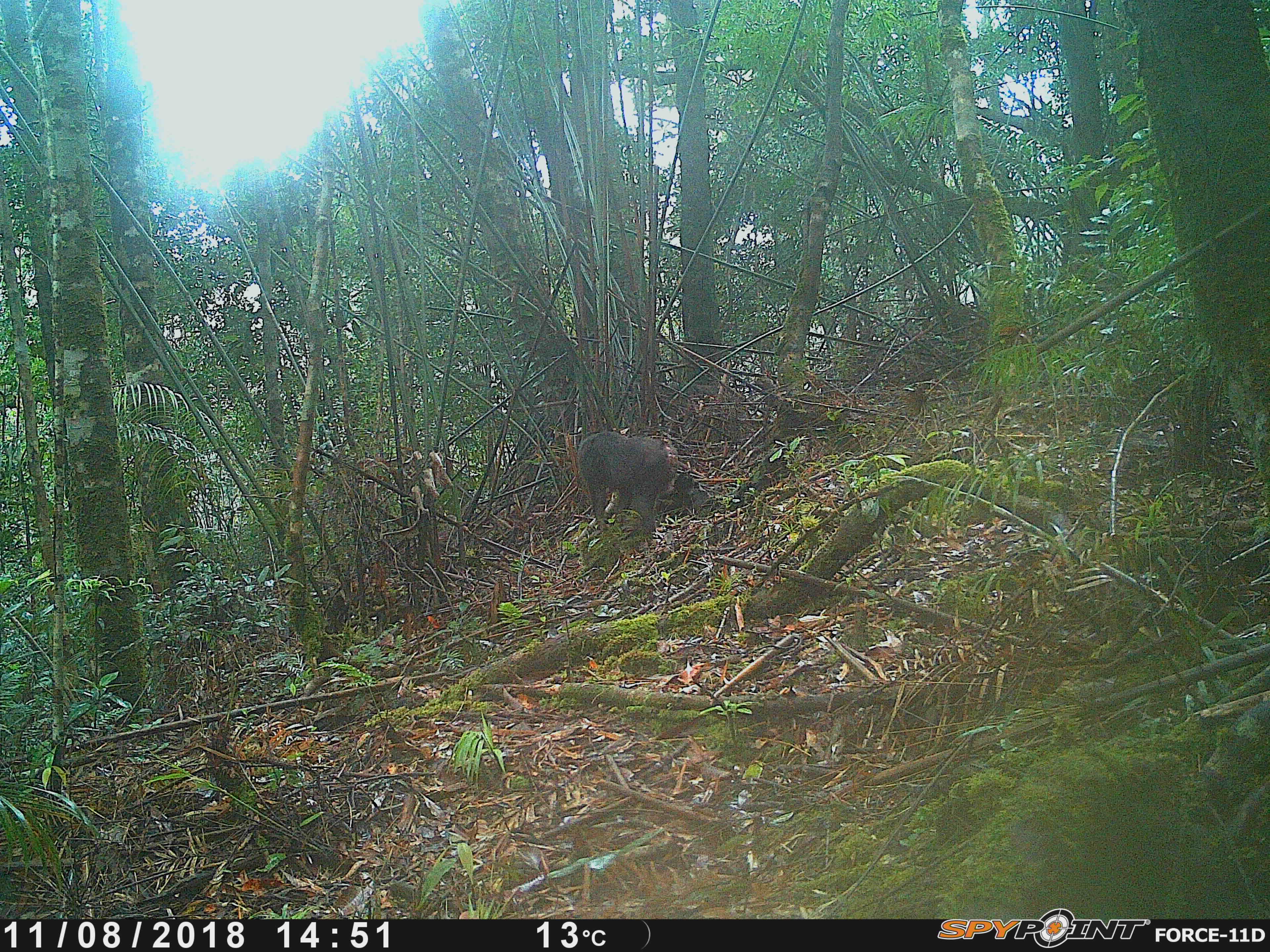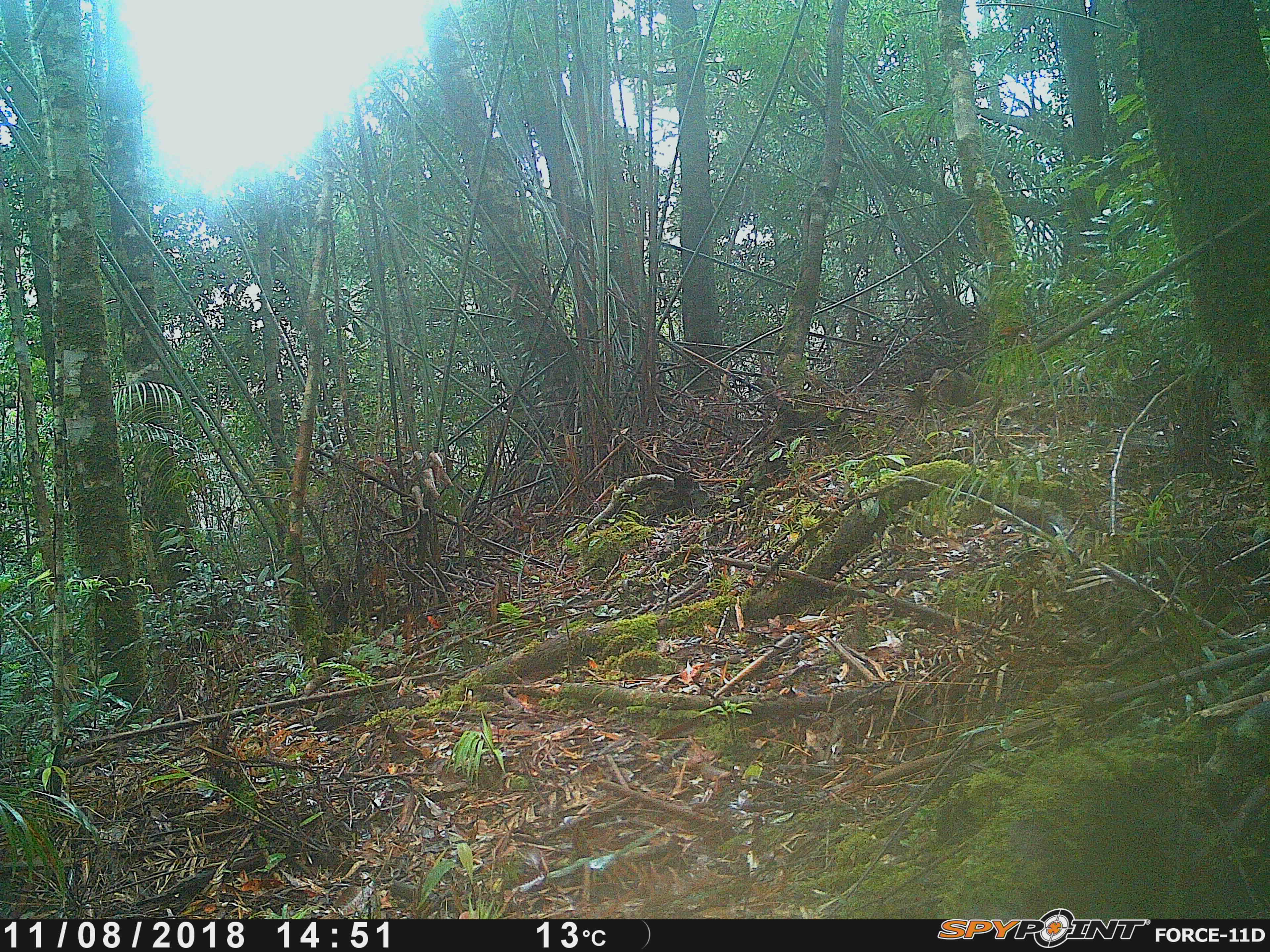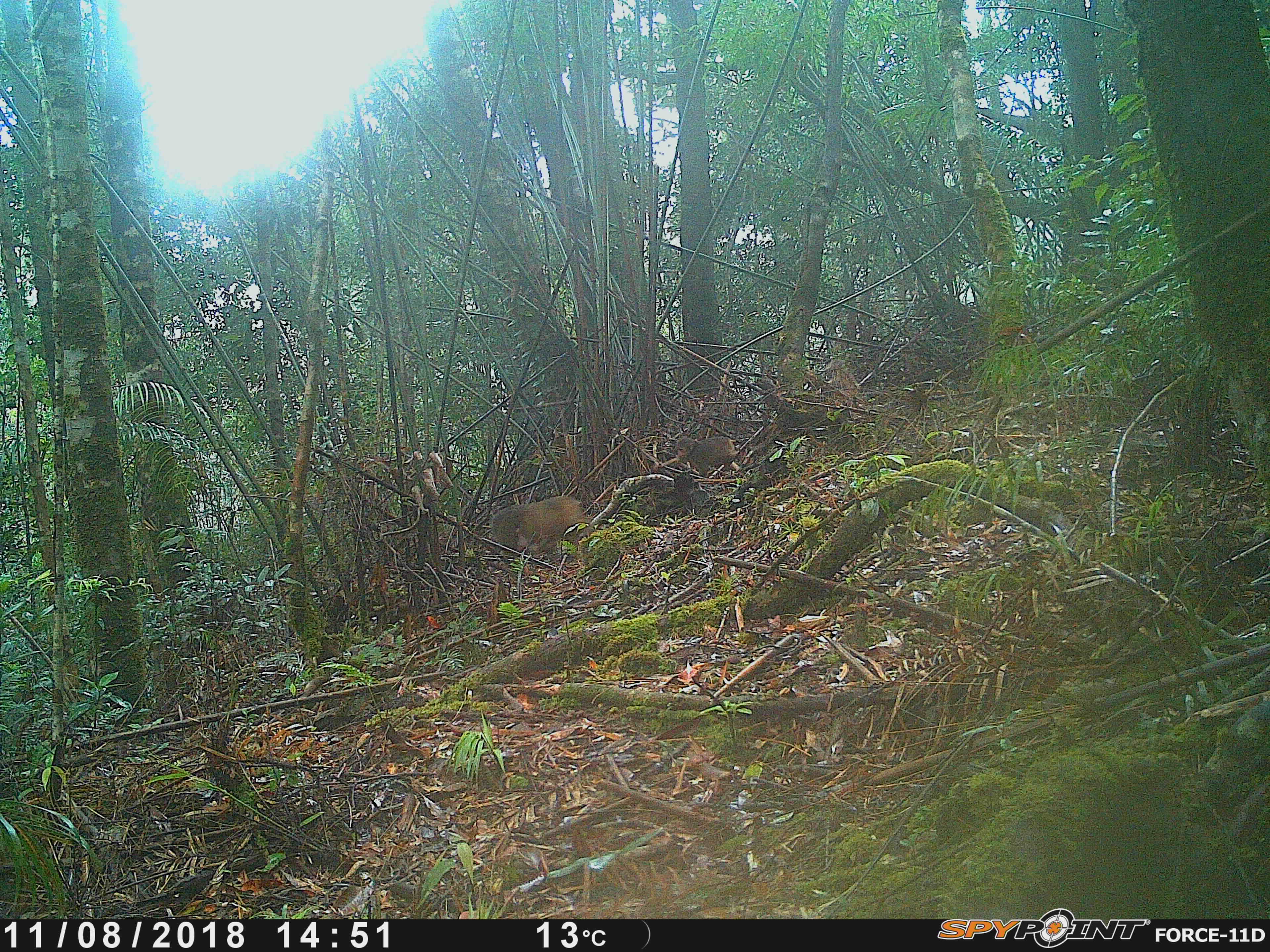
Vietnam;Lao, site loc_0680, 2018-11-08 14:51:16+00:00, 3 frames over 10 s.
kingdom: Animalia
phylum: Chordata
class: Mammalia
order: Primates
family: Cercopithecidae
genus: Macaca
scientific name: Macaca arctoides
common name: stump-tailed macaque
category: stump tailed macaque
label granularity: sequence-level